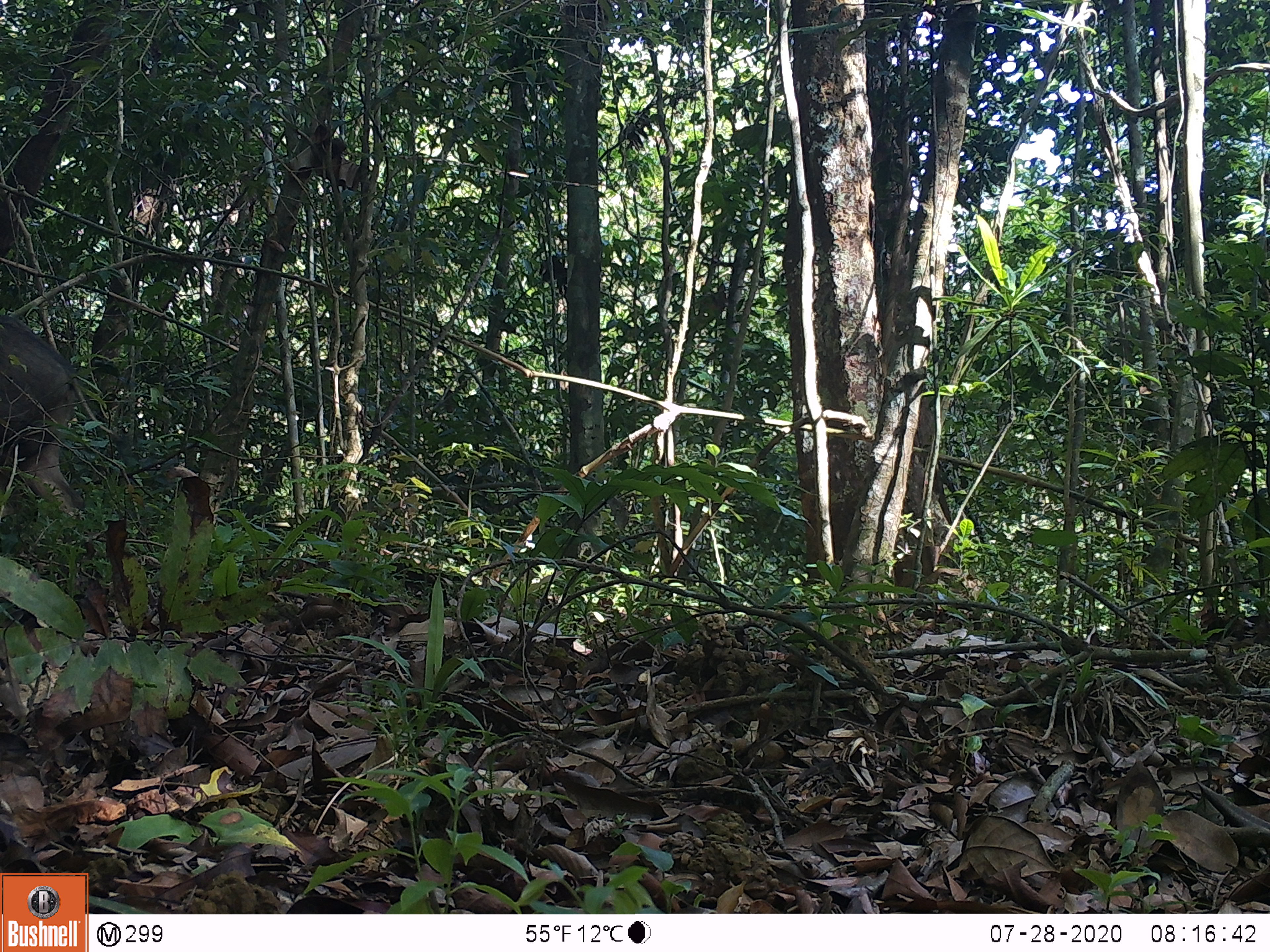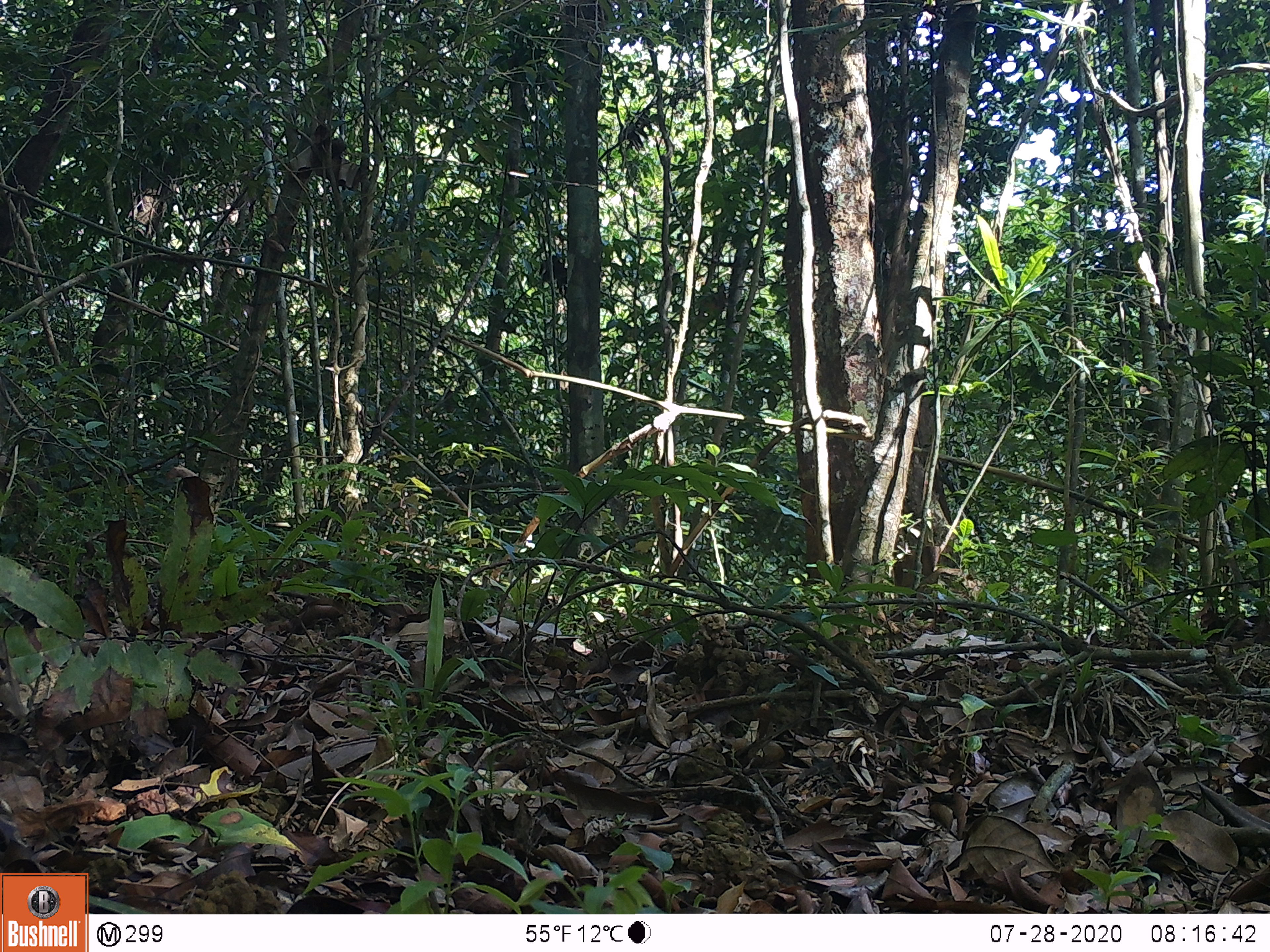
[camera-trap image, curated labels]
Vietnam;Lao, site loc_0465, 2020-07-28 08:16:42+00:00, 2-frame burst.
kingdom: Animalia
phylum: Chordata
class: Mammalia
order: Artiodactyla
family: Suidae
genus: Sus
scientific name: Sus scrofa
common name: eurasian wild pig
Eurasian wild pig (Sus scrofa). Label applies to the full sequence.